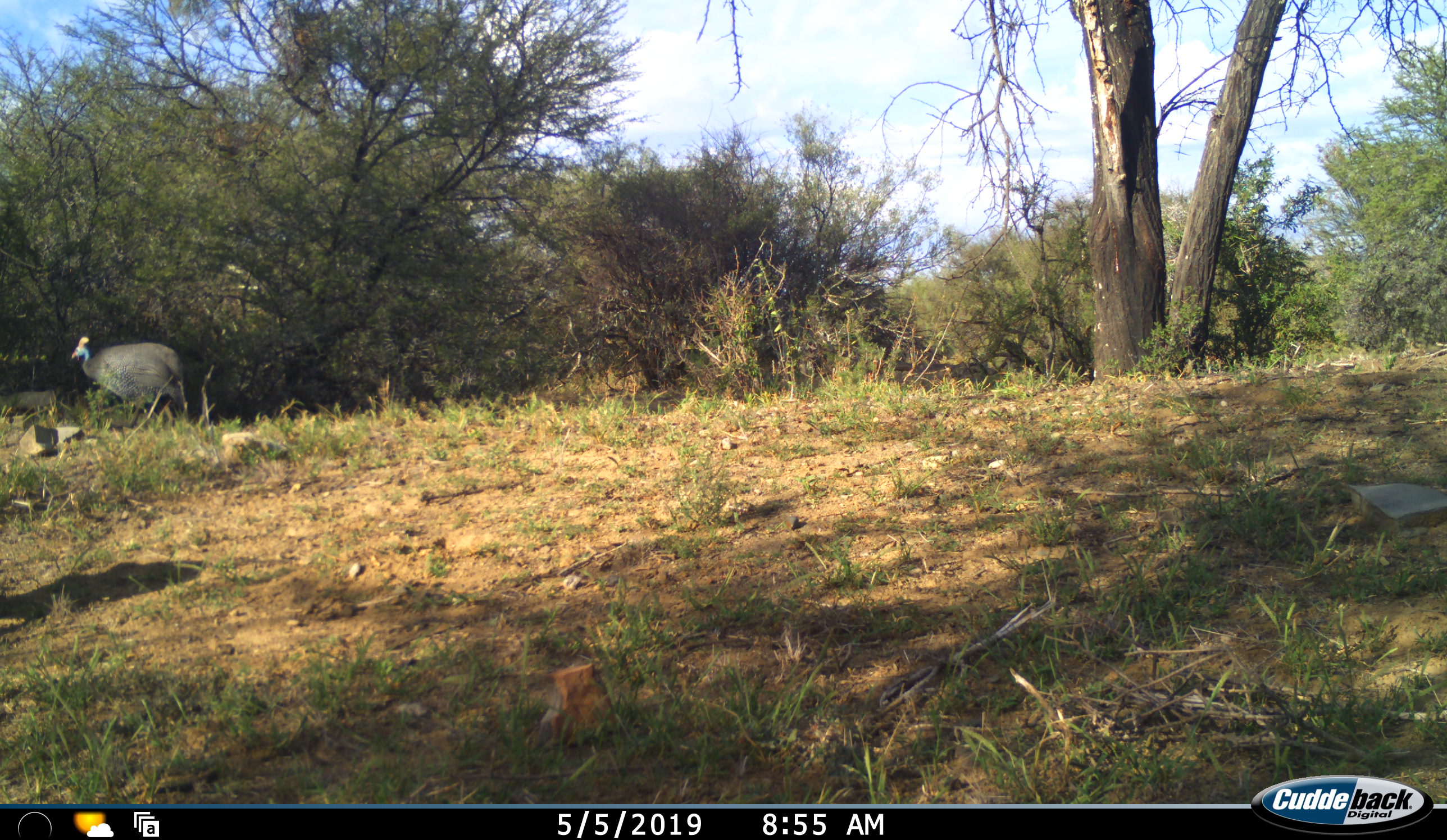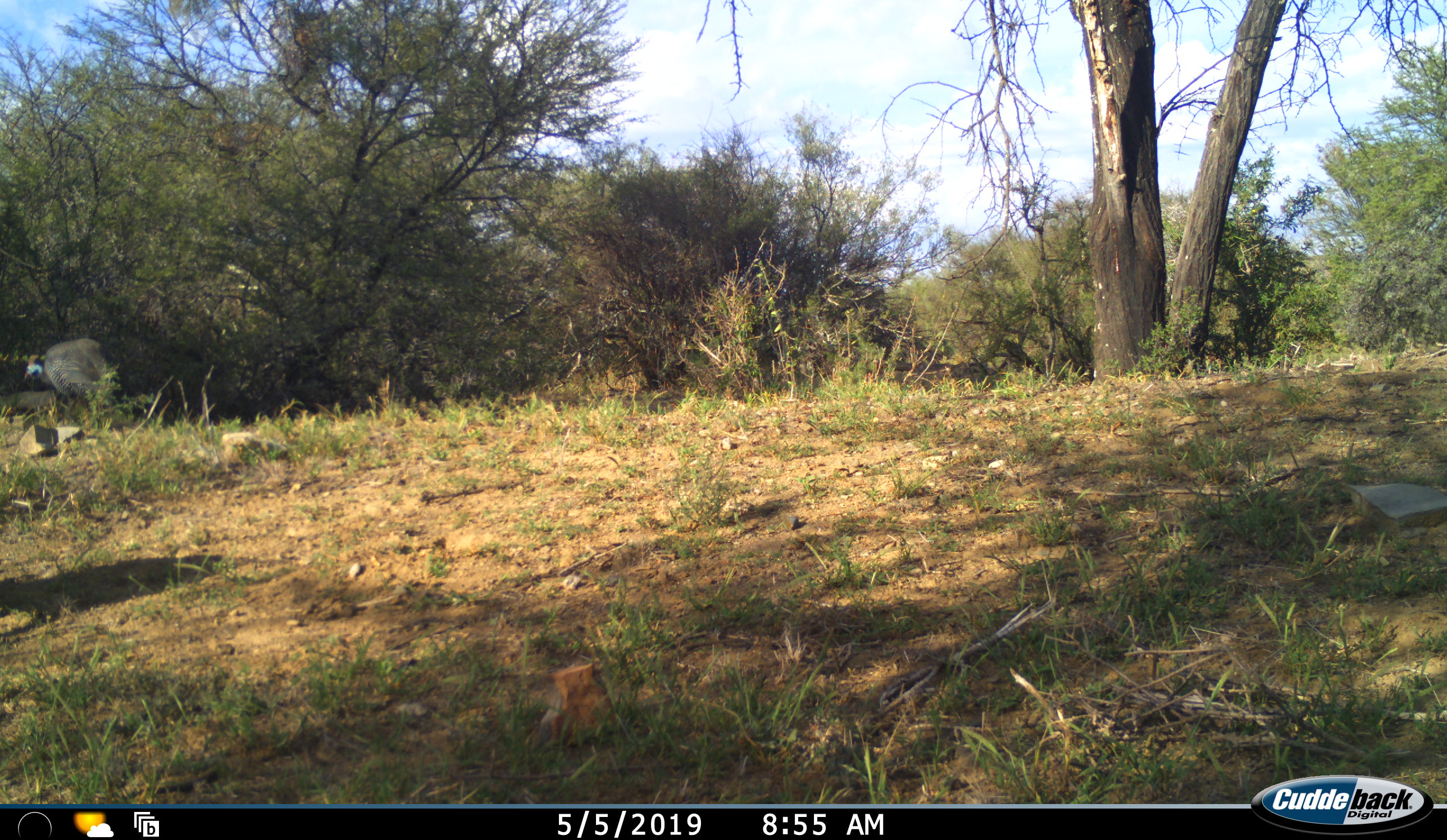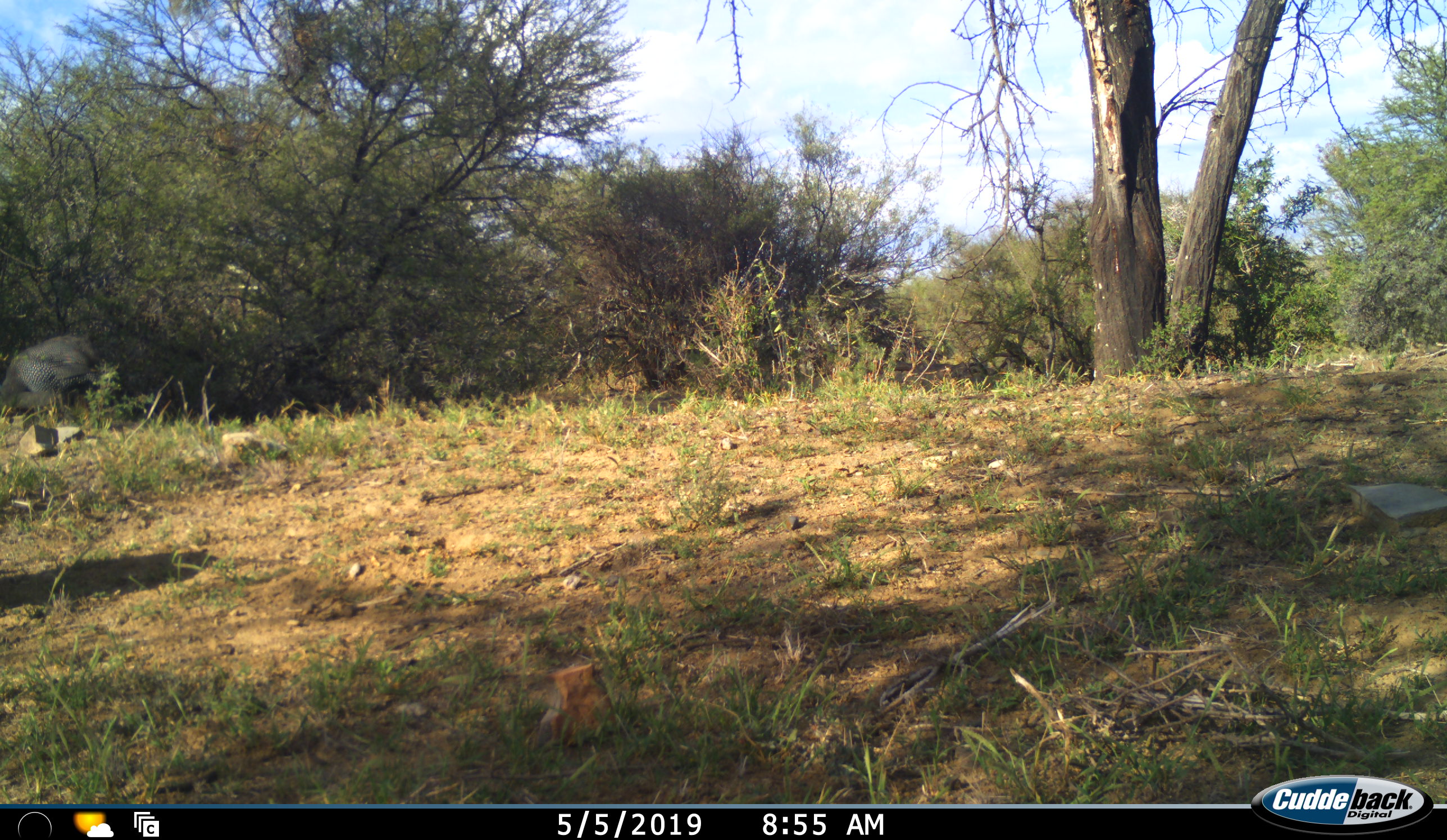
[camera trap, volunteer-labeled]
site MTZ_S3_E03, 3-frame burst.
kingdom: Animalia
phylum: Chordata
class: Aves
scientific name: Aves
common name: bird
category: birdother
Birdother (bird) (Aves), count 1. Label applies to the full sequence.